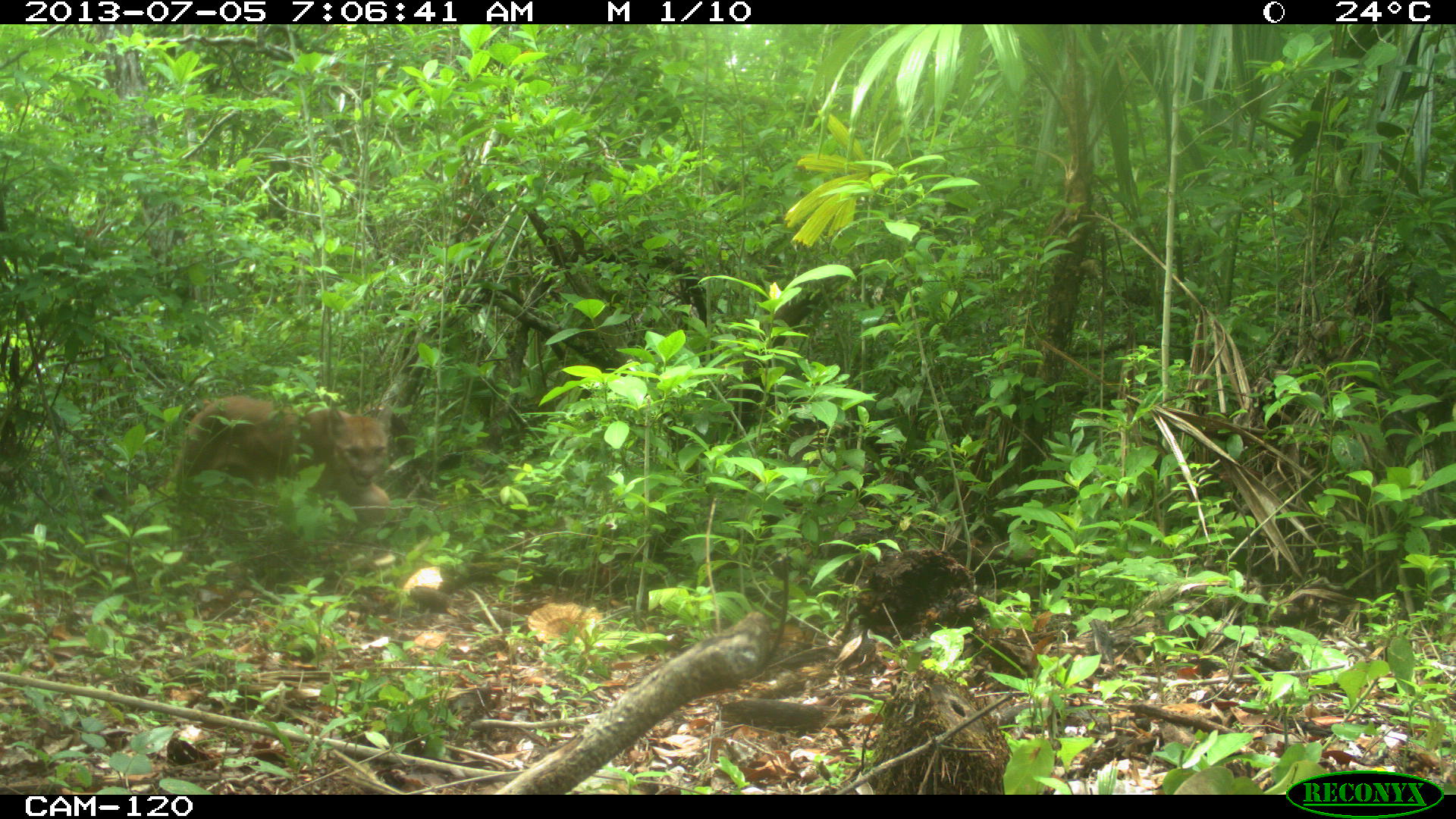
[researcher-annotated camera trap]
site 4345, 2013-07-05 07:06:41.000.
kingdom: Animalia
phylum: Chordata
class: Mammalia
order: Carnivora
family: Felidae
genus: Puma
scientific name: Puma concolor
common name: mountain lion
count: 1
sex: male